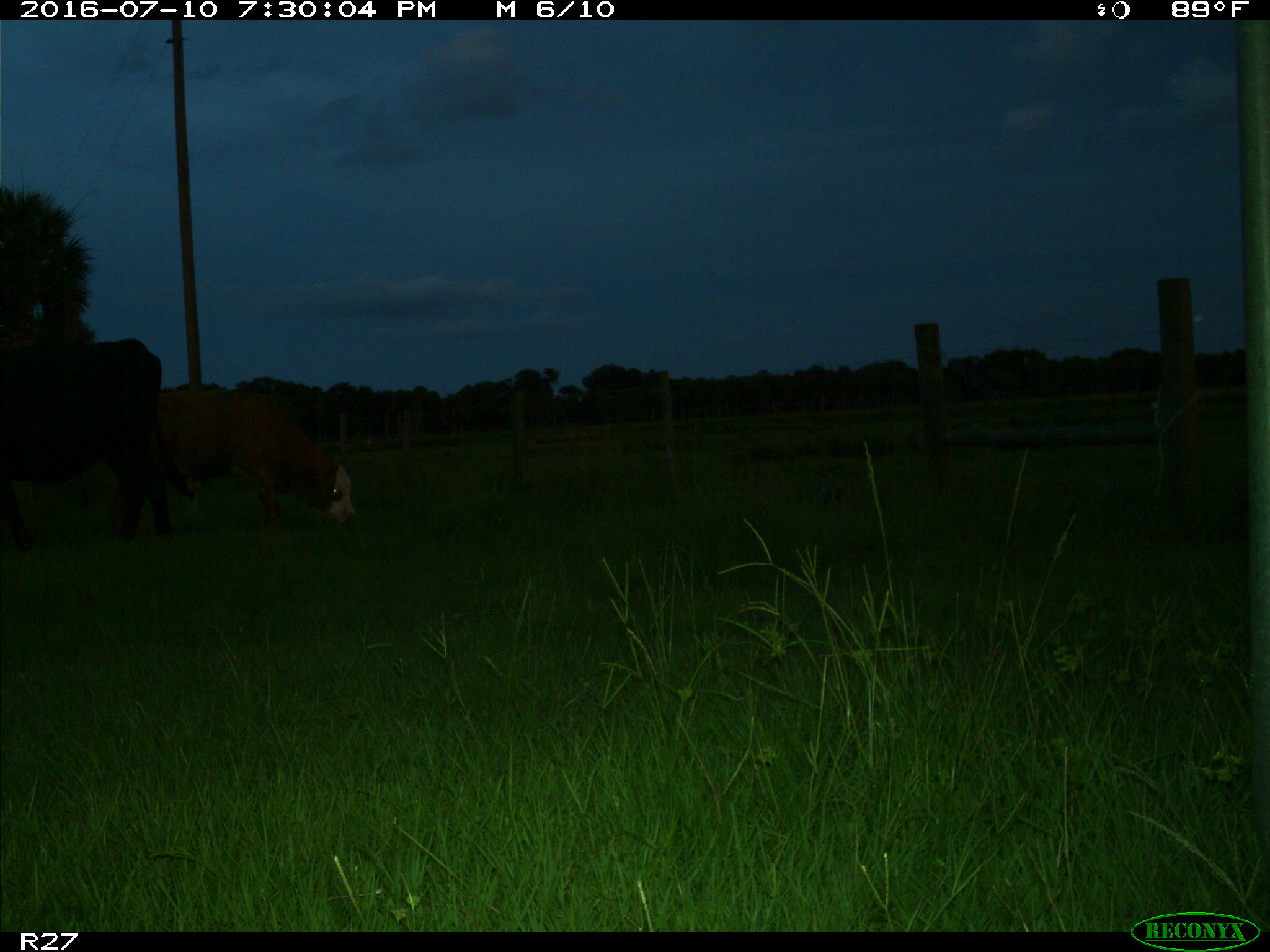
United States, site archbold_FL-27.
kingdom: Animalia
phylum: Chordata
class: Mammalia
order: Artiodactyla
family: Bovidae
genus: Bos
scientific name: Bos taurus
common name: domestic cow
Bos taurus (domestic cow).